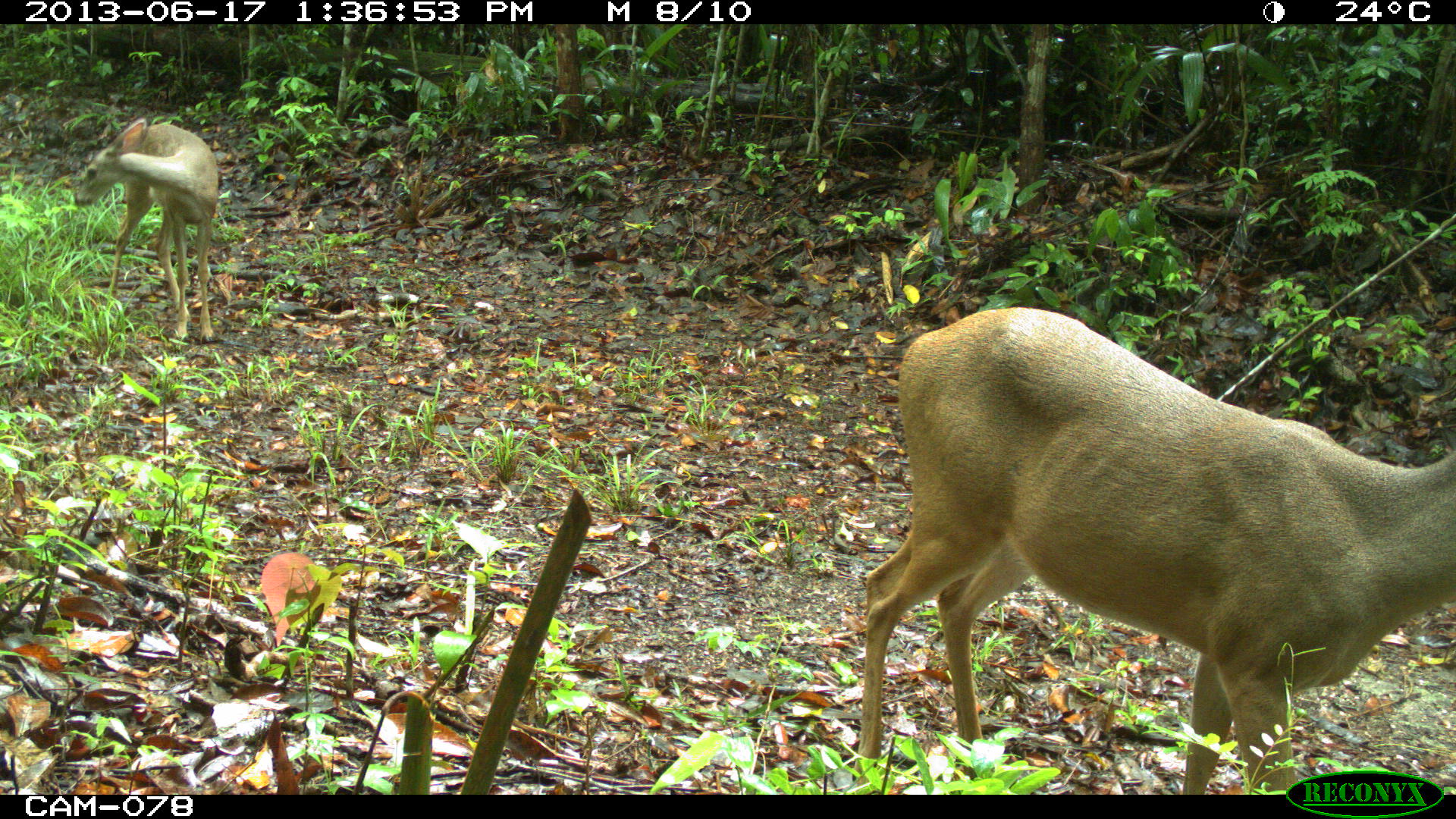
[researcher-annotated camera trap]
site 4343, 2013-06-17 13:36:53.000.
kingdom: Animalia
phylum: Chordata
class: Mammalia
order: Artiodactyla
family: Cervidae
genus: Odocoileus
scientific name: Odocoileus virginianus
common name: white-tailed deer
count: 2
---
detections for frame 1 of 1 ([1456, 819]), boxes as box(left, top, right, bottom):
odocoileus virginianus: box(849, 306, 1453, 793); box(74, 118, 219, 342)